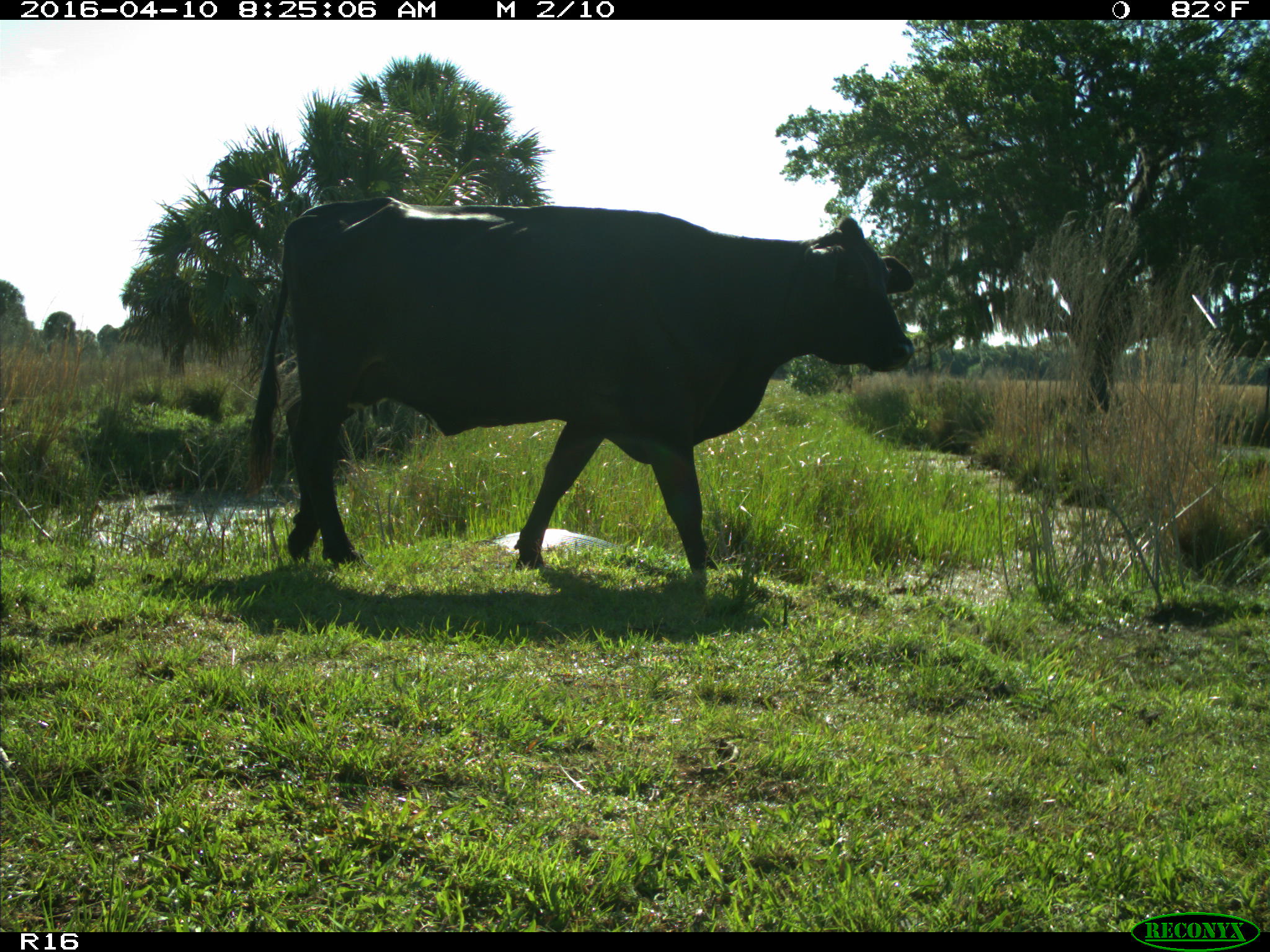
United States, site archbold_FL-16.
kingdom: Animalia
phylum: Chordata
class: Mammalia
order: Artiodactyla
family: Bovidae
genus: Bos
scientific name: Bos taurus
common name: domestic cow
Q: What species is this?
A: Bos taurus (domestic cow).